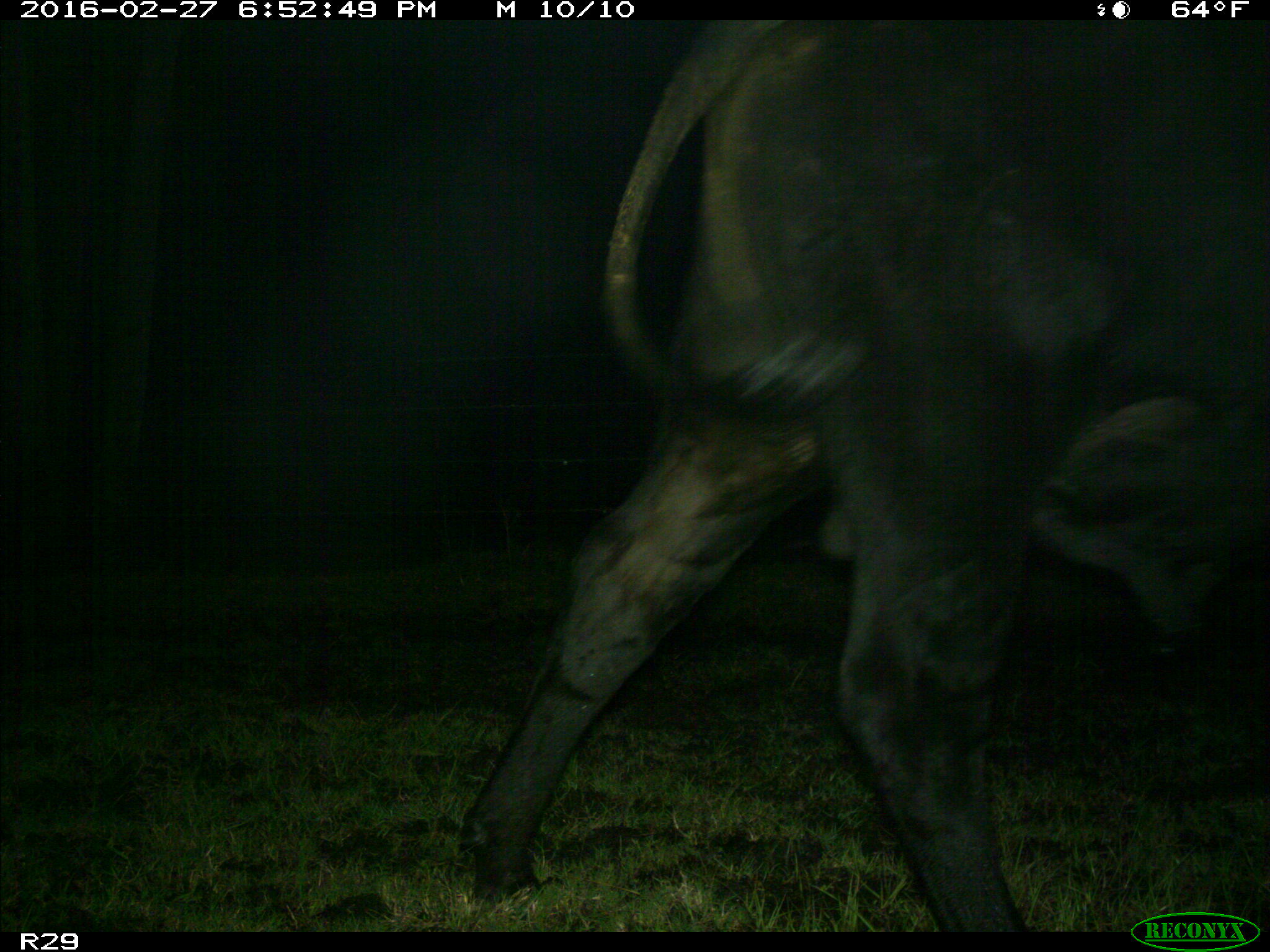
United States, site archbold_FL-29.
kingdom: Animalia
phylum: Chordata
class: Mammalia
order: Artiodactyla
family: Bovidae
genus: Bos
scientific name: Bos taurus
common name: domestic cow